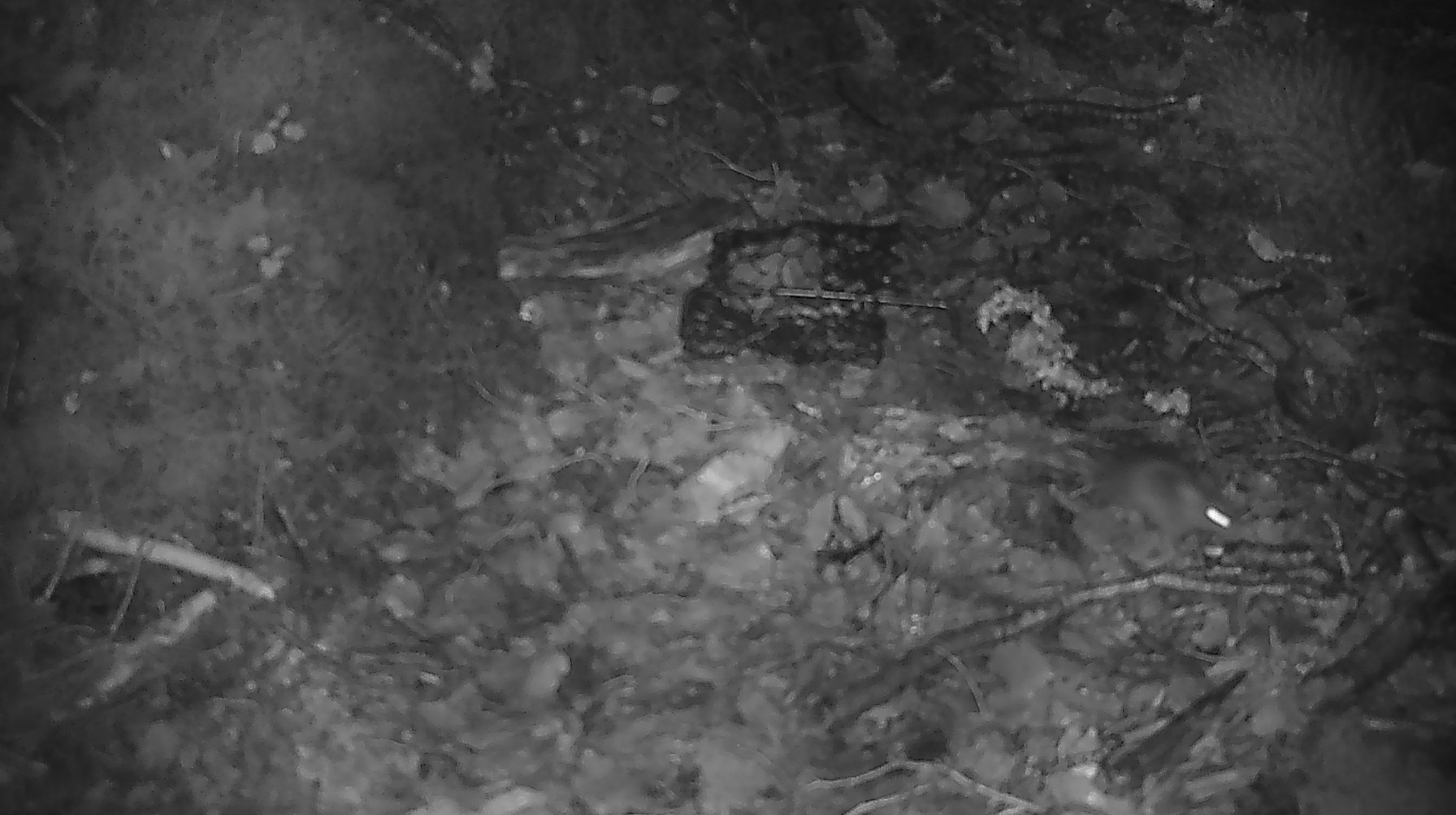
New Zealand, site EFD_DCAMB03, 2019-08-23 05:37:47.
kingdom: Animalia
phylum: Chordata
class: Mammalia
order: Rodentia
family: Muridae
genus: Mus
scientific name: Mus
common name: mouse